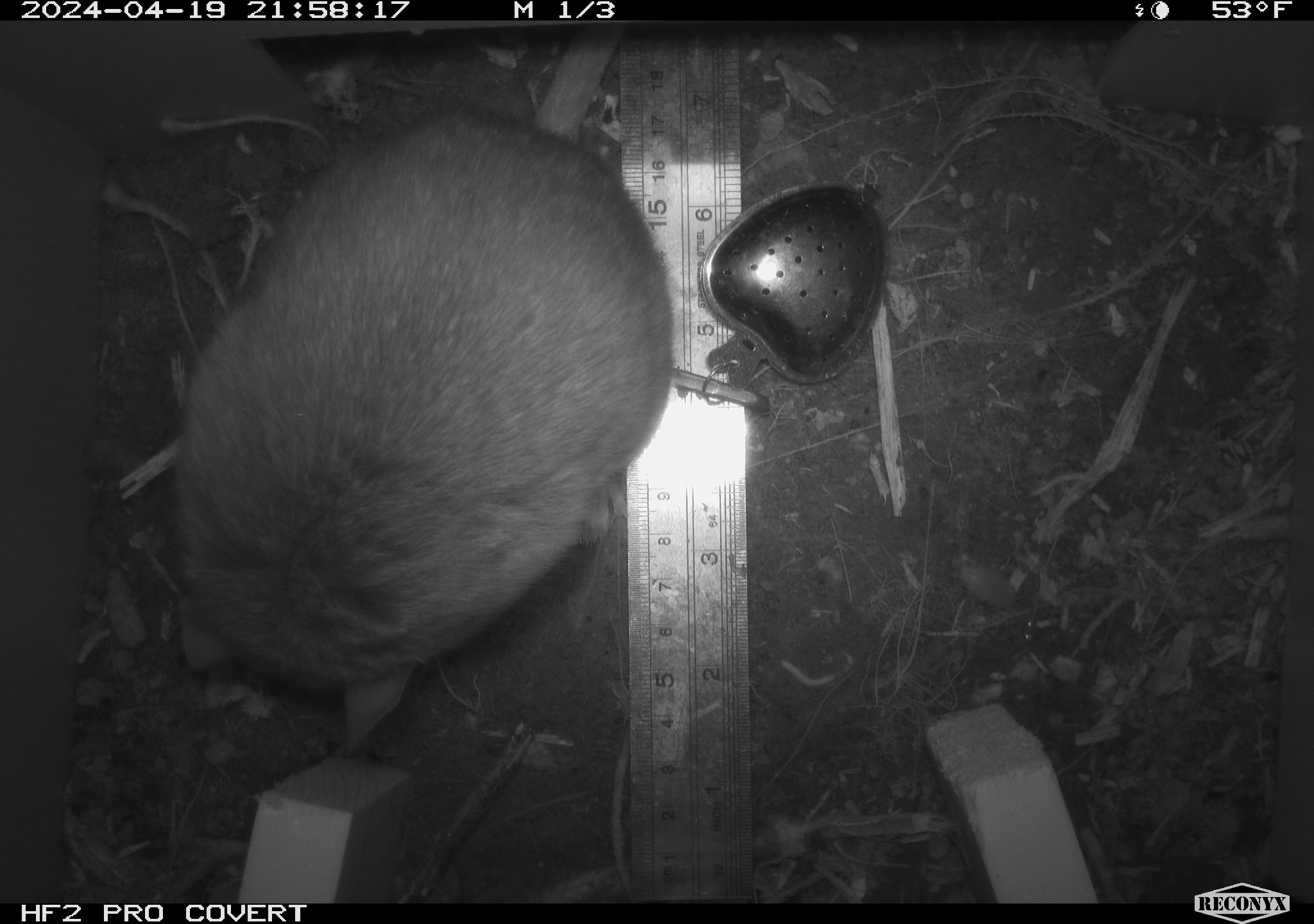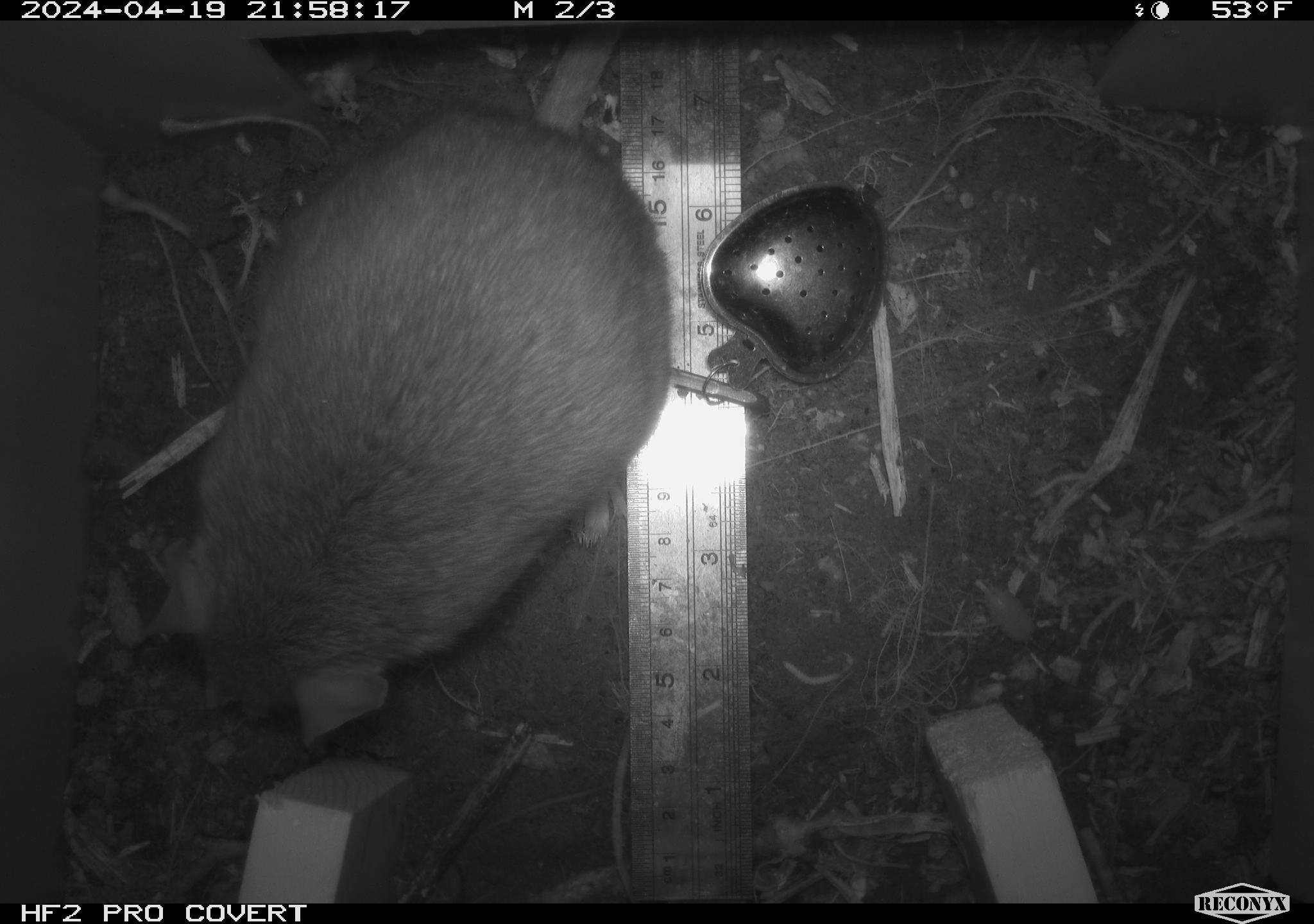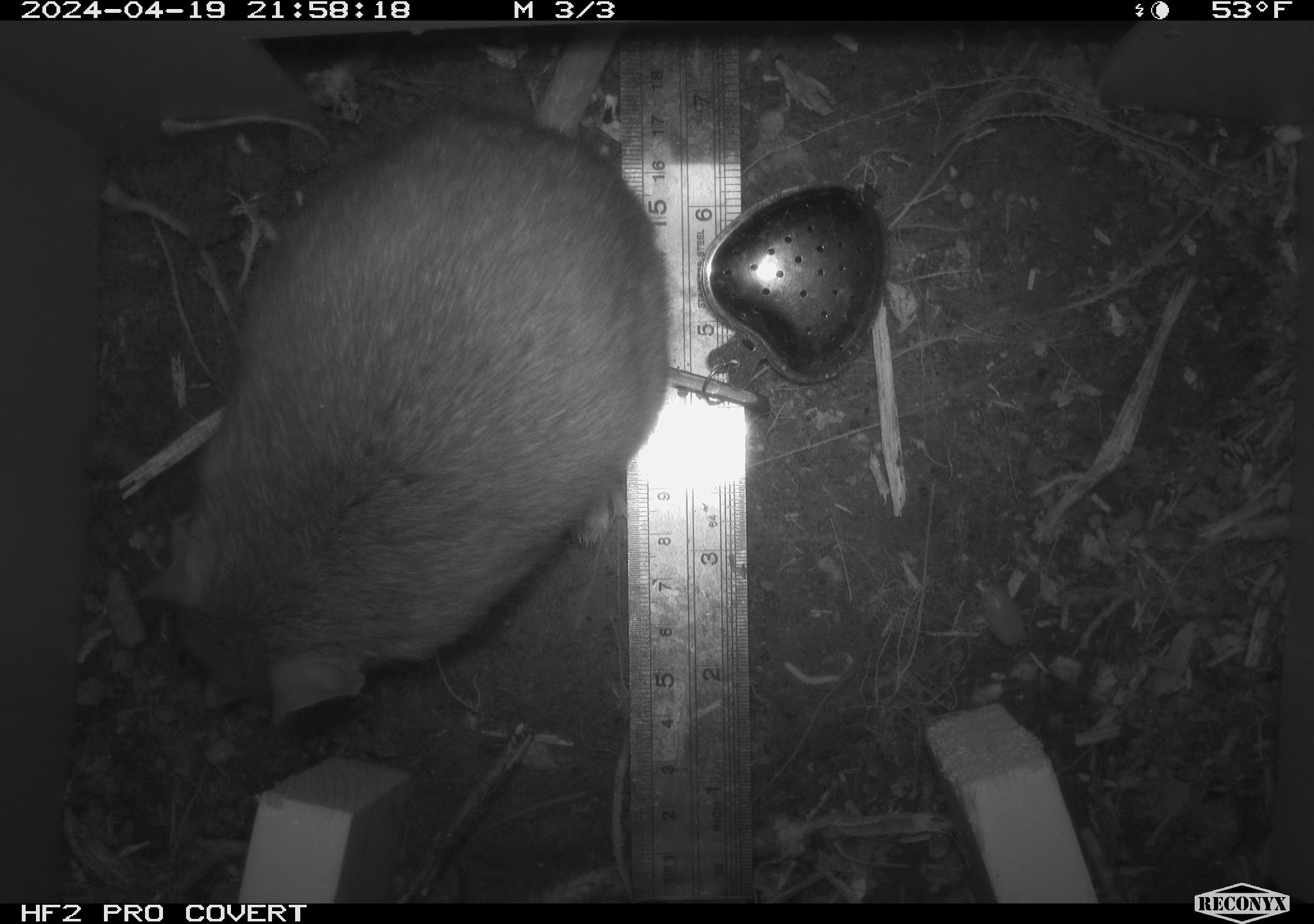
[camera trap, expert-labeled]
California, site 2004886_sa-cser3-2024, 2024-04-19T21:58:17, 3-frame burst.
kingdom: Animalia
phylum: Chordata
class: Mammalia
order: Rodentia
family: Muridae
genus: Rattus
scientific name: Rattus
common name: rat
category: rattus species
Rattus species (rat) (Rattus).